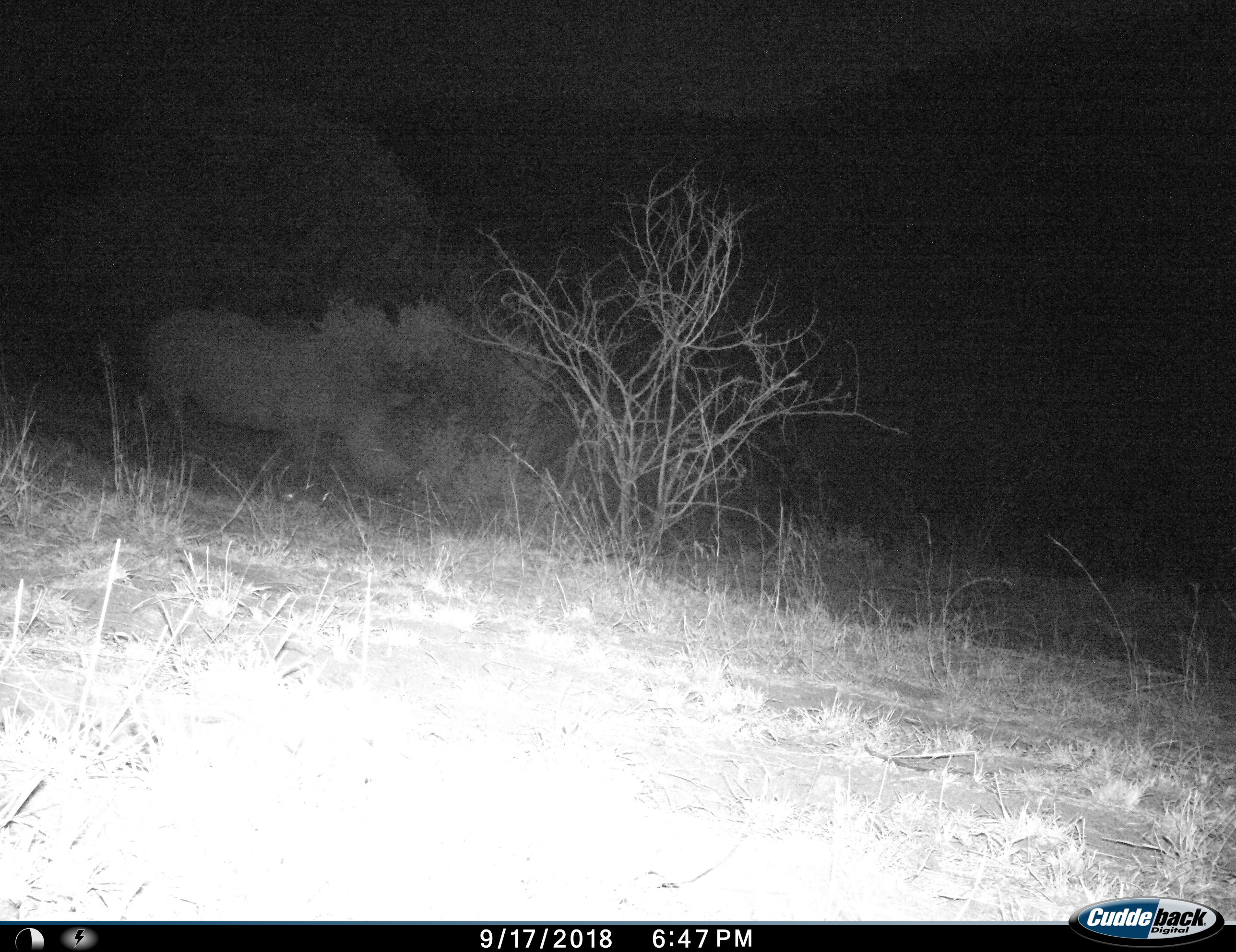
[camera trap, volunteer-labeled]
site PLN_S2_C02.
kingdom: Animalia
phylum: Chordata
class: Mammalia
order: Perissodactyla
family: Rhinocerotidae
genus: Ceratotherium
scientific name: Ceratotherium simum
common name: white rhinoceros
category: rhinoceroswhite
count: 1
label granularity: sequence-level